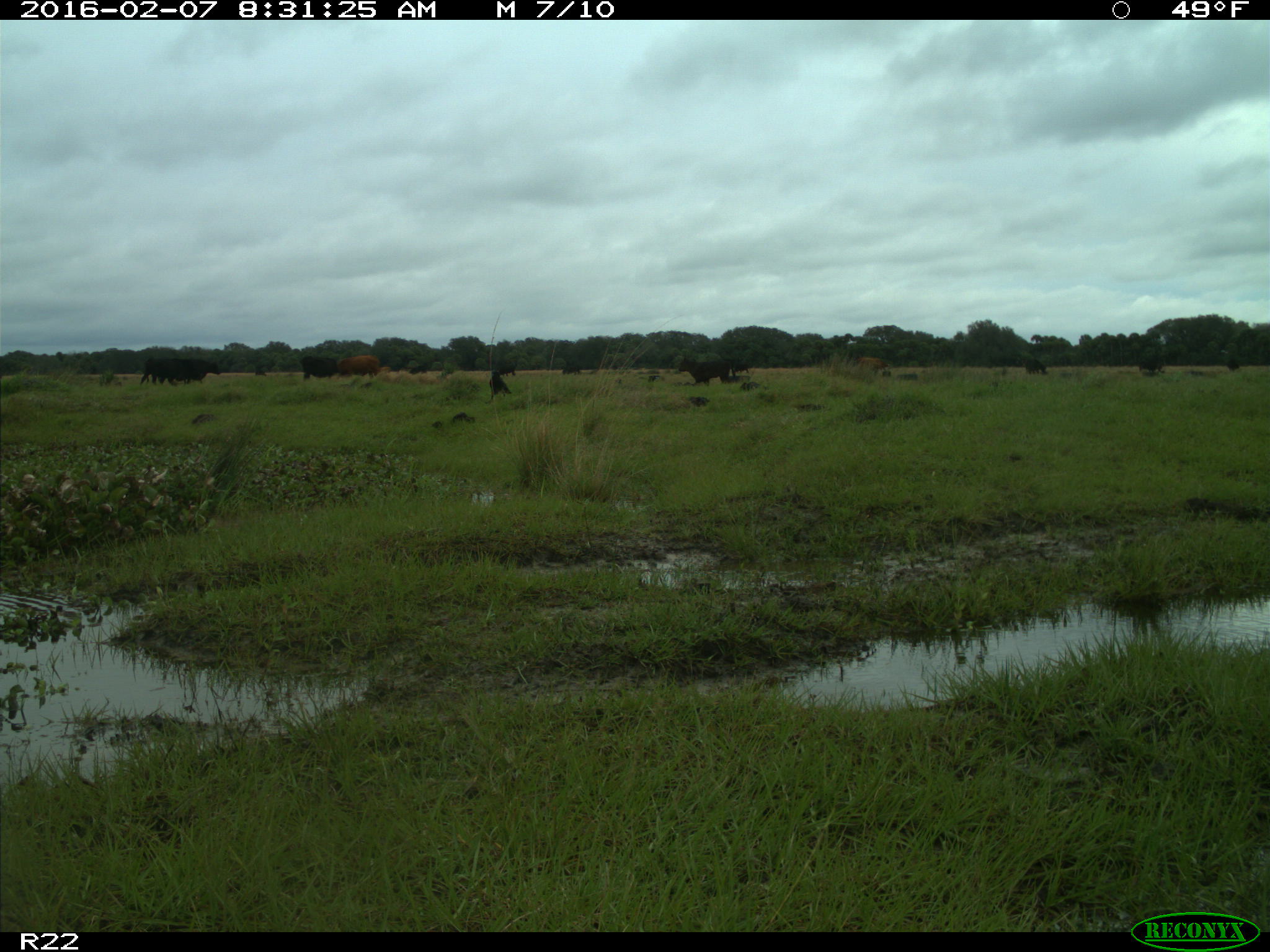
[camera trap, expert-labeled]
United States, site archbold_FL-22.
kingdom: Animalia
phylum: Chordata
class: Mammalia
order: Artiodactyla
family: Bovidae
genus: Bos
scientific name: Bos taurus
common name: domestic cow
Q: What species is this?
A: Bos taurus (domestic cow).